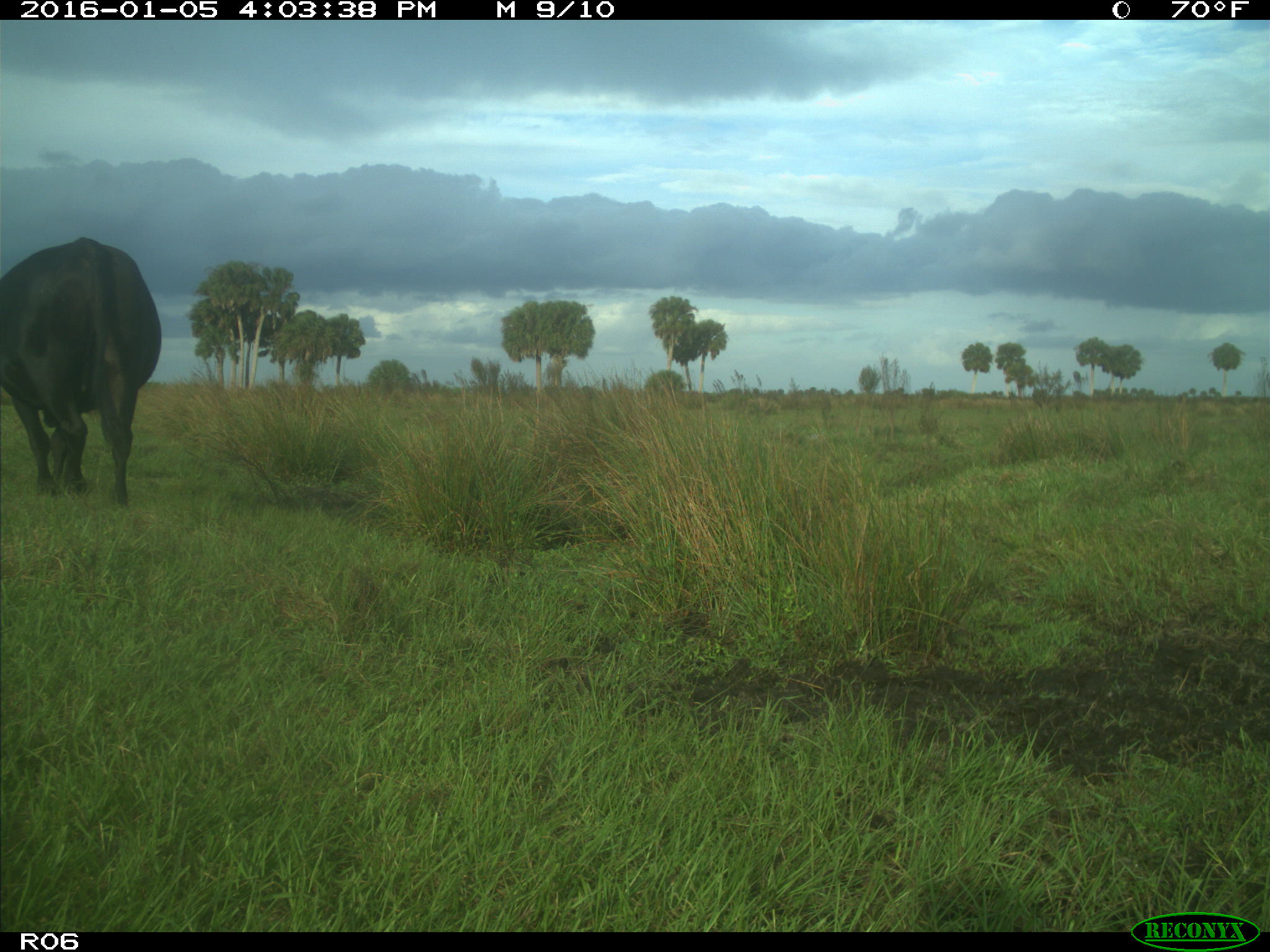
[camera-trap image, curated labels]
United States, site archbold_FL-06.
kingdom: Animalia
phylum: Chordata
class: Mammalia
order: Artiodactyla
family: Bovidae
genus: Bos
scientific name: Bos taurus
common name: domestic cow